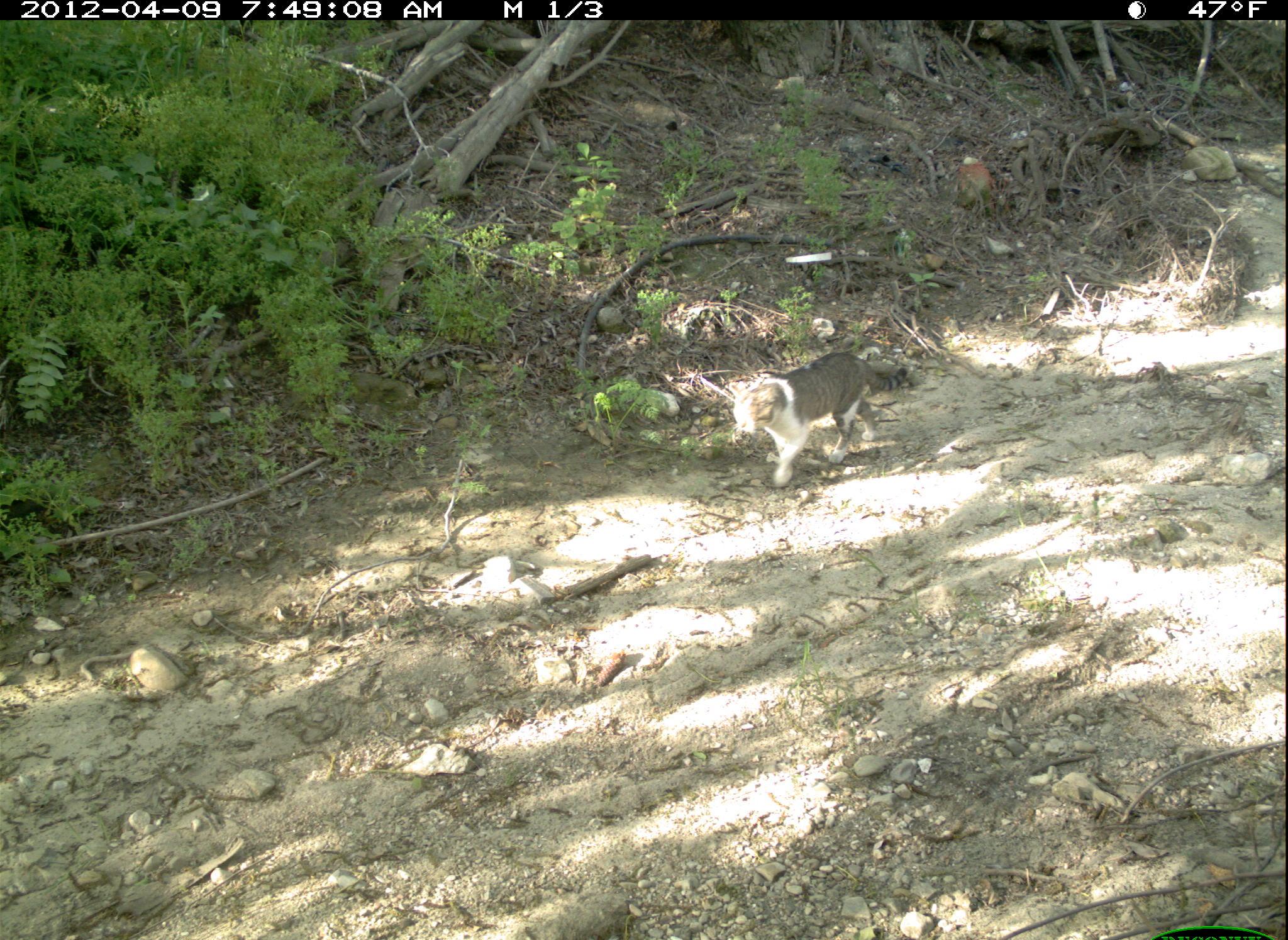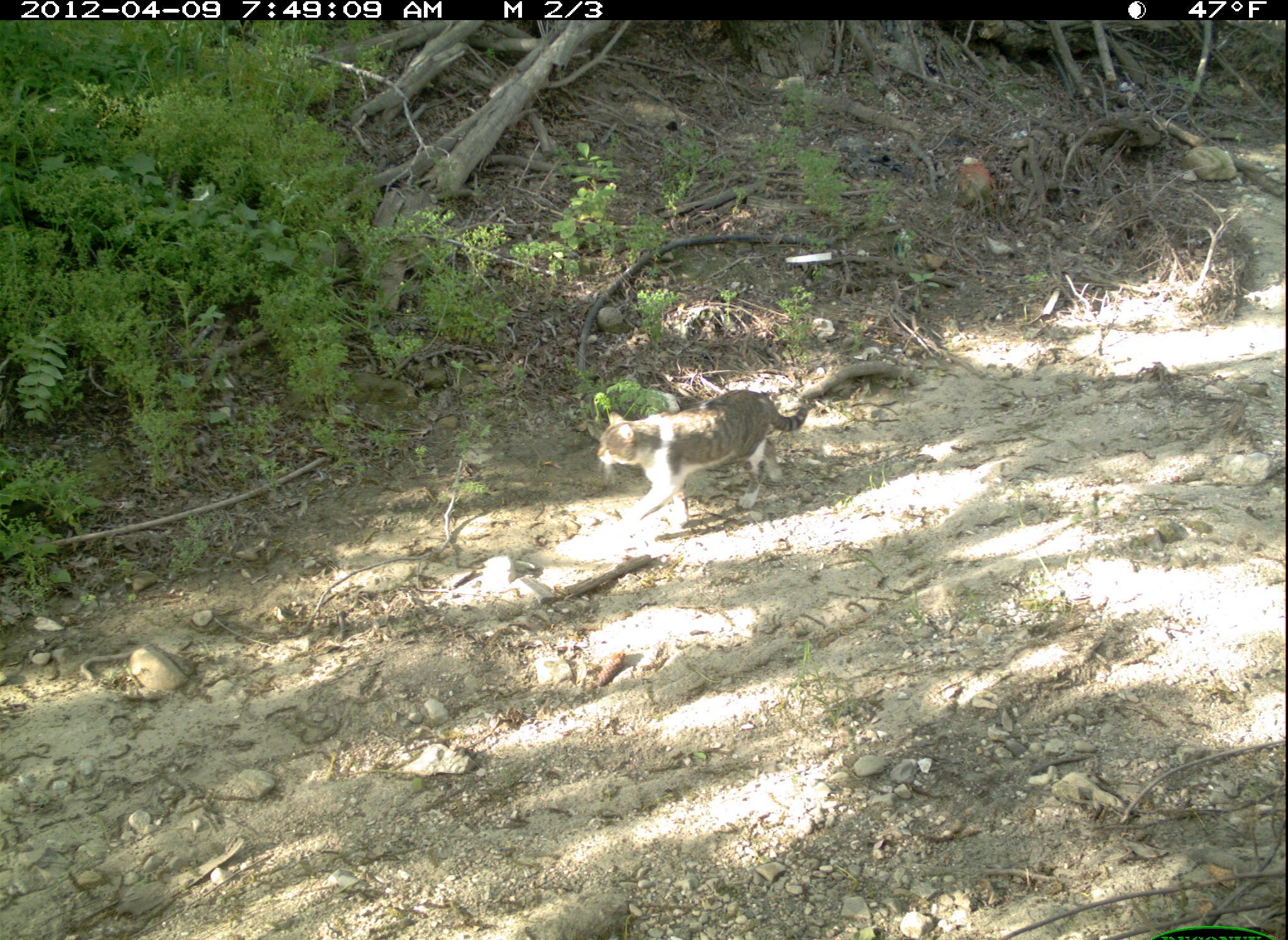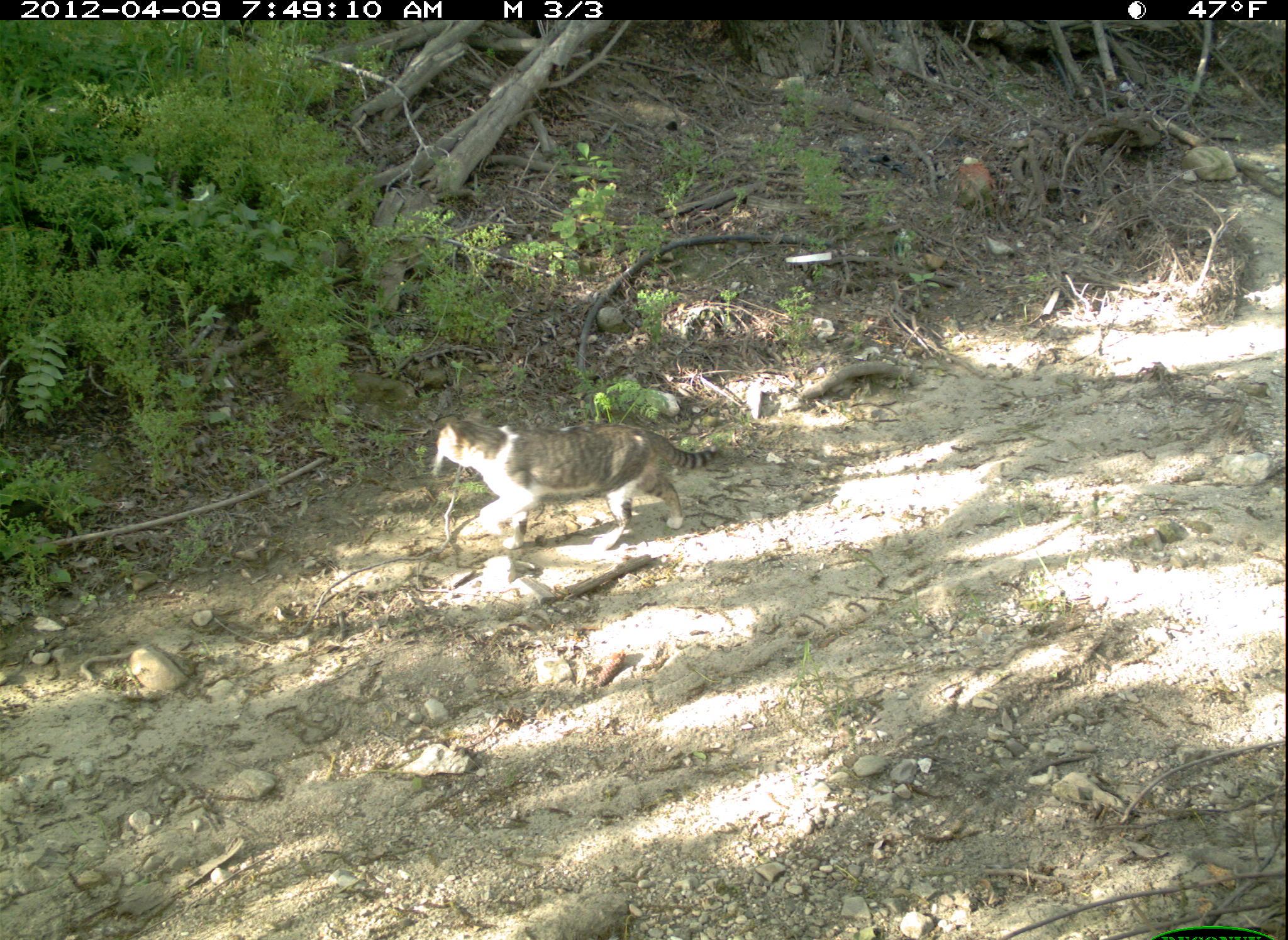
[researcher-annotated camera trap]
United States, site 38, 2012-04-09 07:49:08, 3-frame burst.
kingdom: Animalia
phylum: Chordata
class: Mammalia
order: Carnivora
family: Felidae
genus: Felis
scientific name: Felis catus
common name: cat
Cat (Felis catus).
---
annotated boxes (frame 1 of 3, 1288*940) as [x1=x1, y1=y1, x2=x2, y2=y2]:
cat: [x1=721, y1=350, x2=918, y2=491]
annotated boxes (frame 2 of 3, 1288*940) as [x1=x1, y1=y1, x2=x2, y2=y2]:
cat: [x1=586, y1=377, x2=831, y2=540]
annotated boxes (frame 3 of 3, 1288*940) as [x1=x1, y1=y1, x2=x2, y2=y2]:
cat: [x1=431, y1=388, x2=723, y2=556]